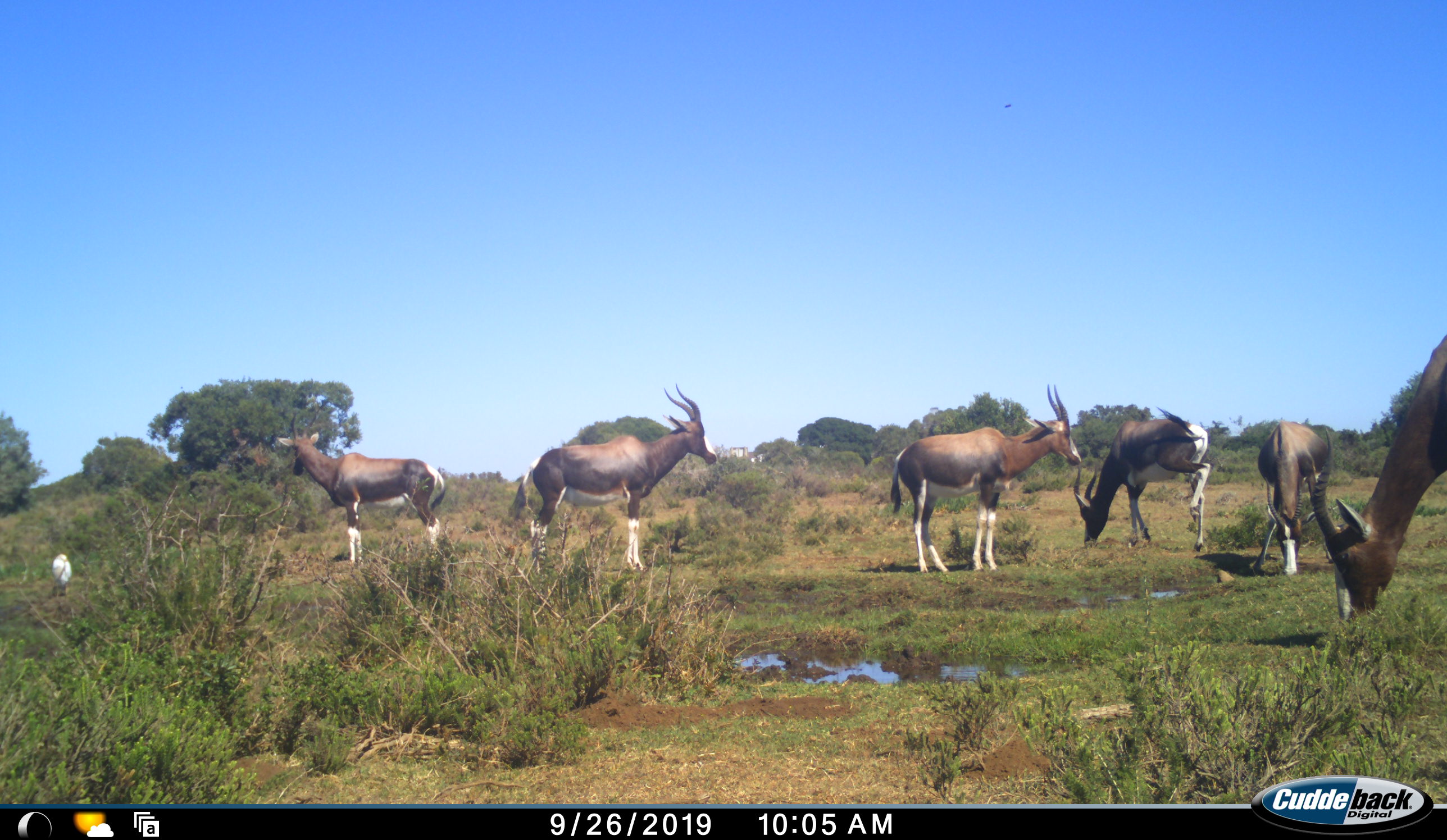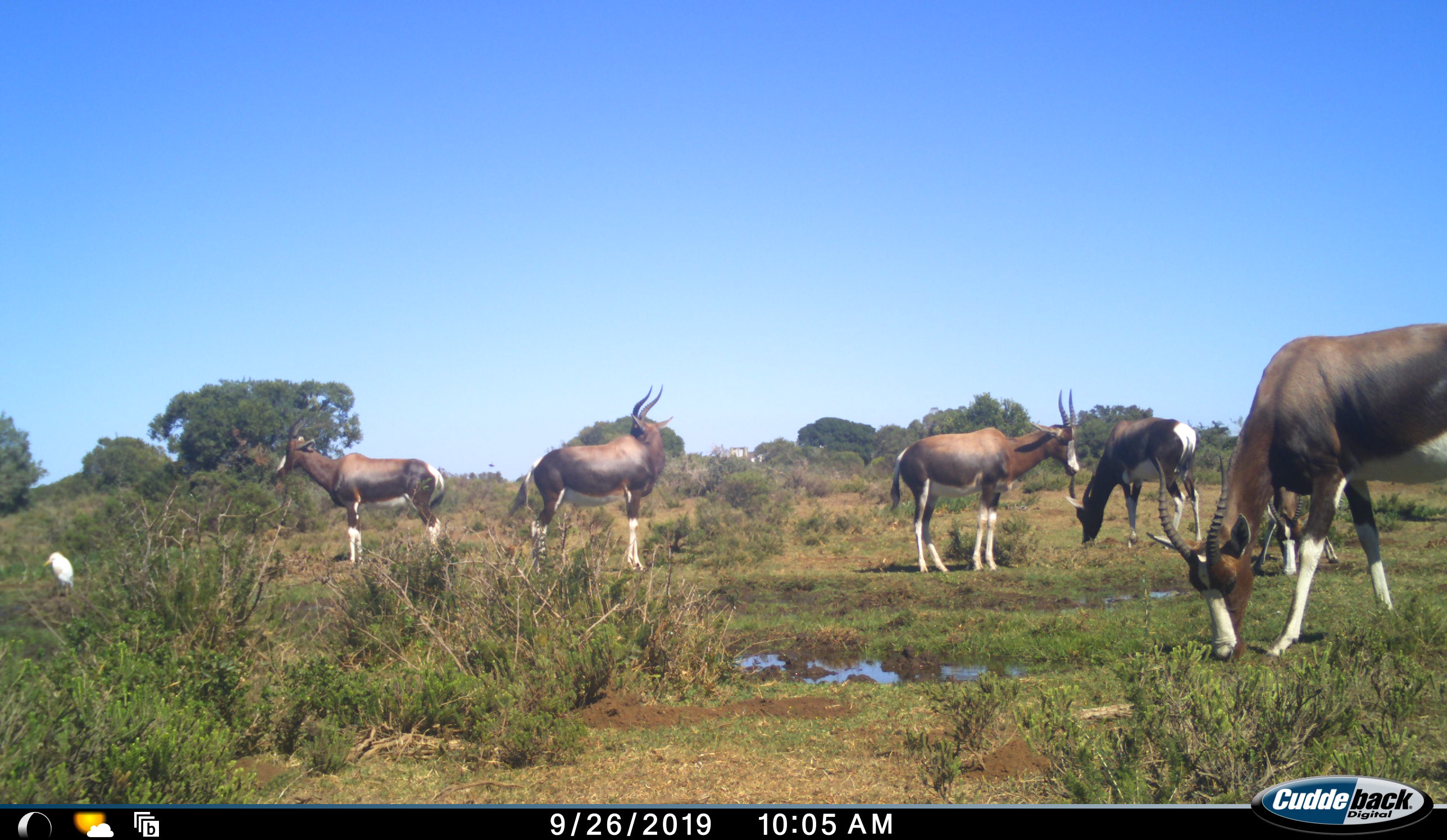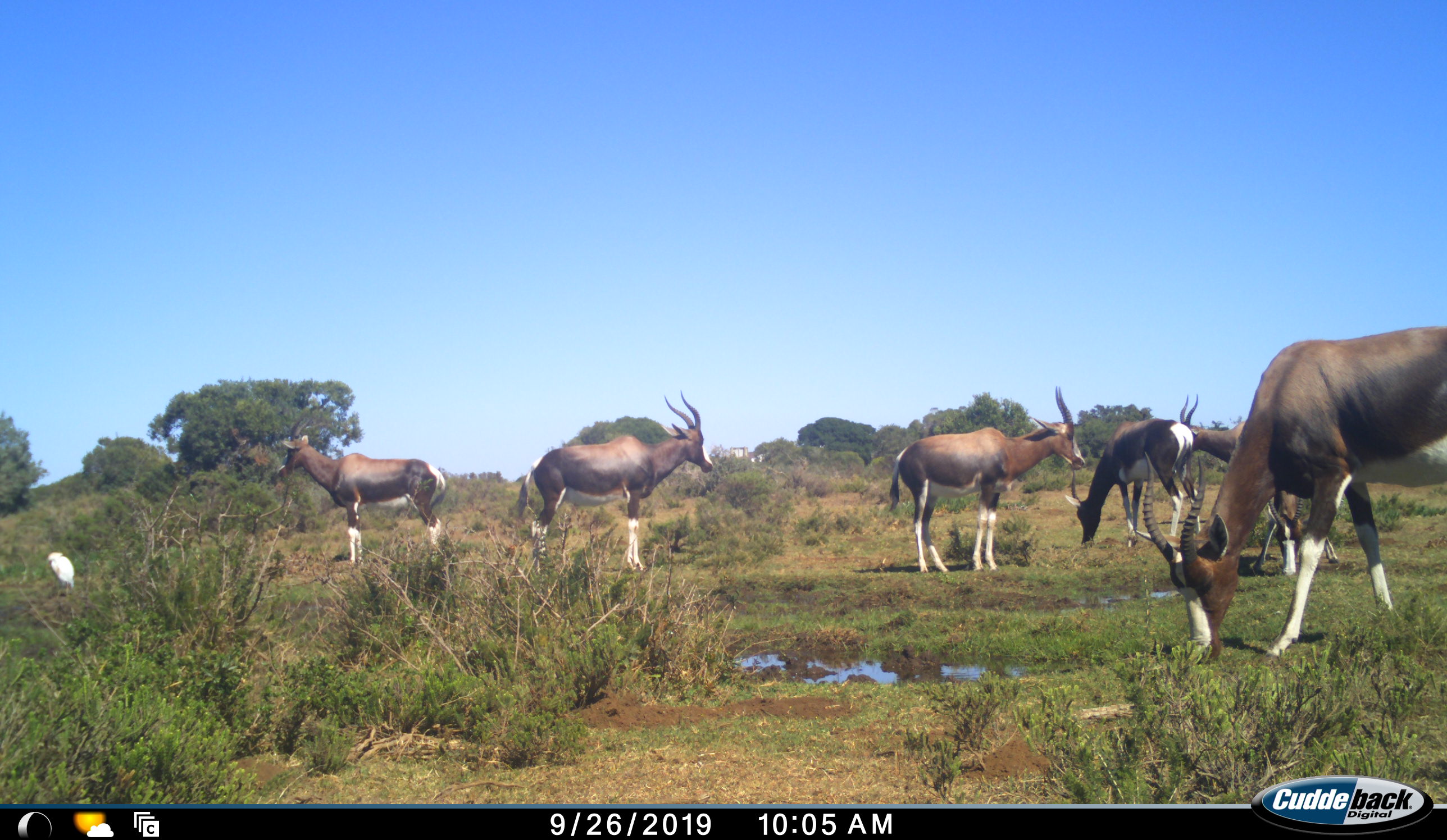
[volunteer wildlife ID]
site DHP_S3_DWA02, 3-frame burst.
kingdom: Animalia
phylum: Chordata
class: Aves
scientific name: Aves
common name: bird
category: birdother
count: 1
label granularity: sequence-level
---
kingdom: Animalia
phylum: Chordata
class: Mammalia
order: Artiodactyla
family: Bovidae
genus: Damaliscus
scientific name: Damaliscus pygargus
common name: bontebok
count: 6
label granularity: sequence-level